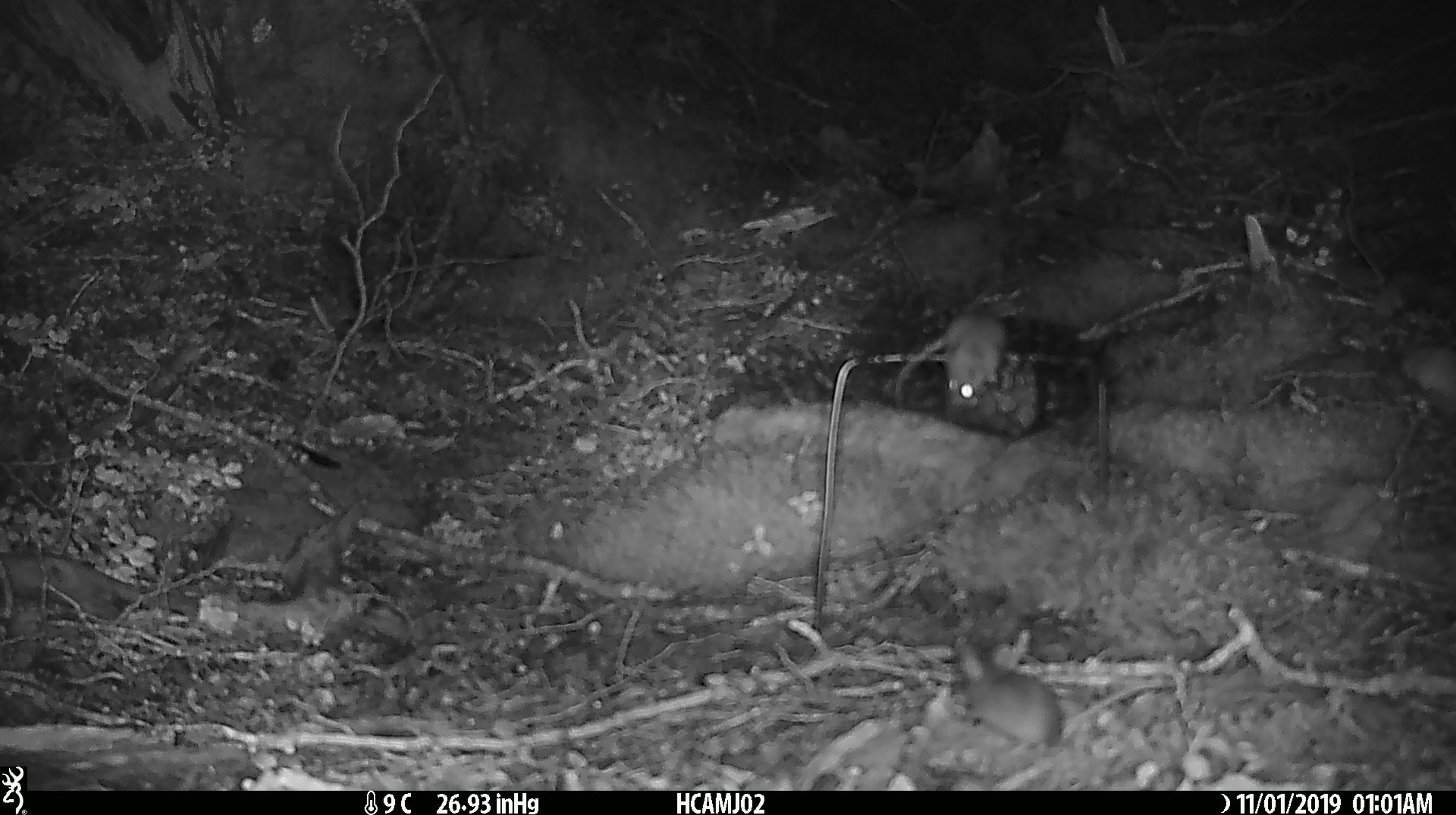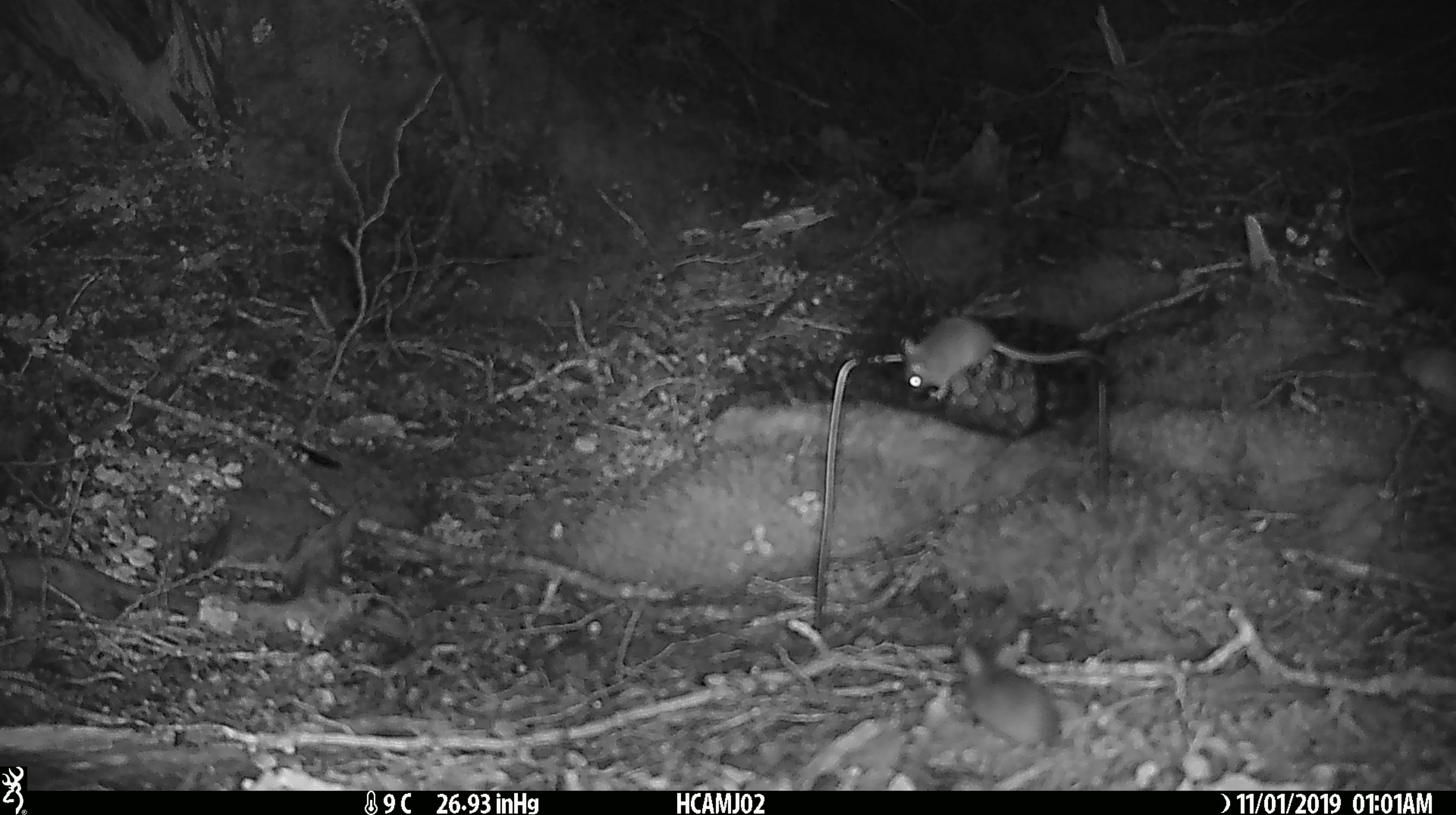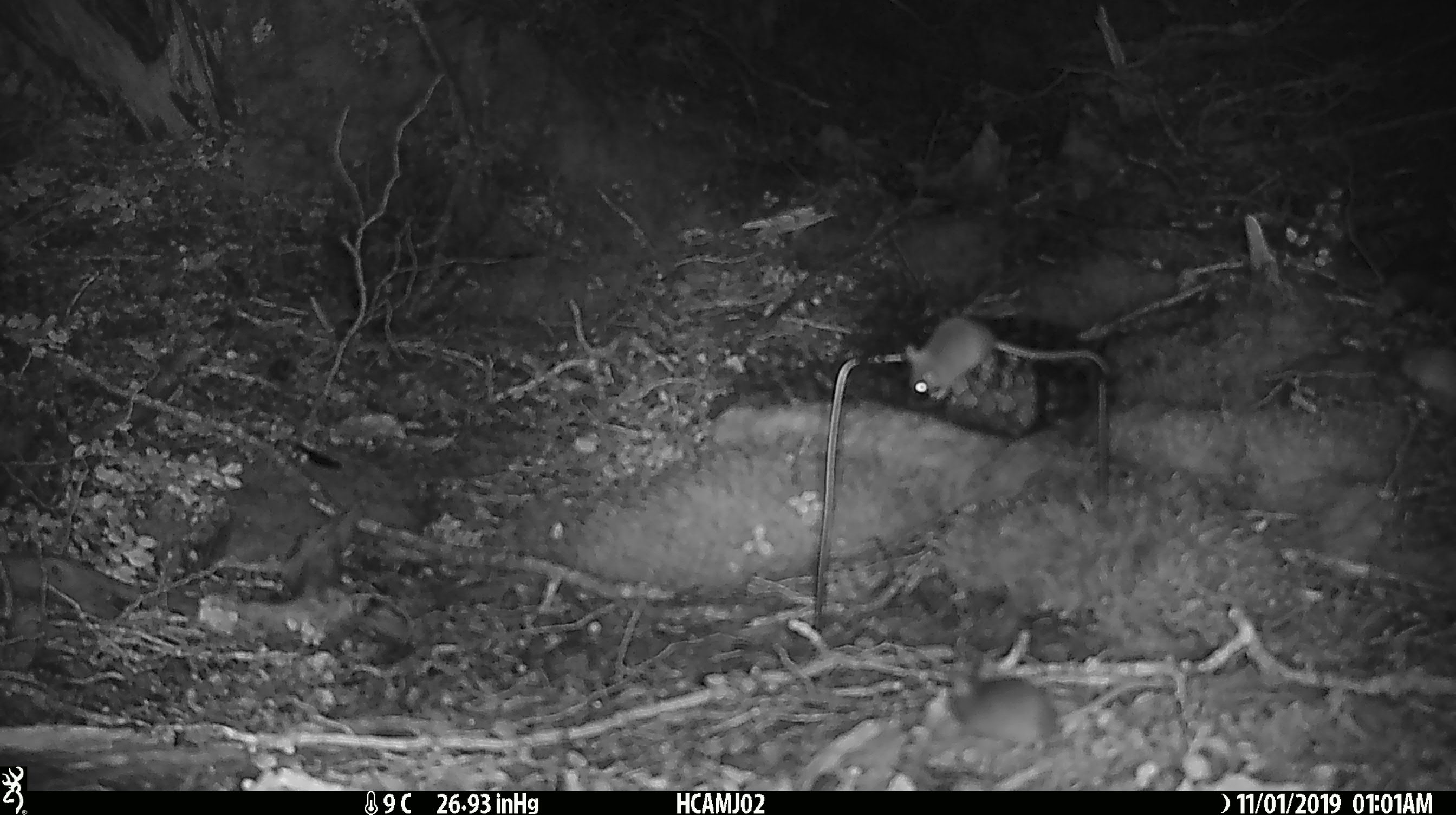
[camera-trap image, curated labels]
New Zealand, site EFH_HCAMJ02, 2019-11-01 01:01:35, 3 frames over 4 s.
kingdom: Animalia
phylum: Chordata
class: Mammalia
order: Rodentia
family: Muridae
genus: Mus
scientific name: Mus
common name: mouse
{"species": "mouse (Mus)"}